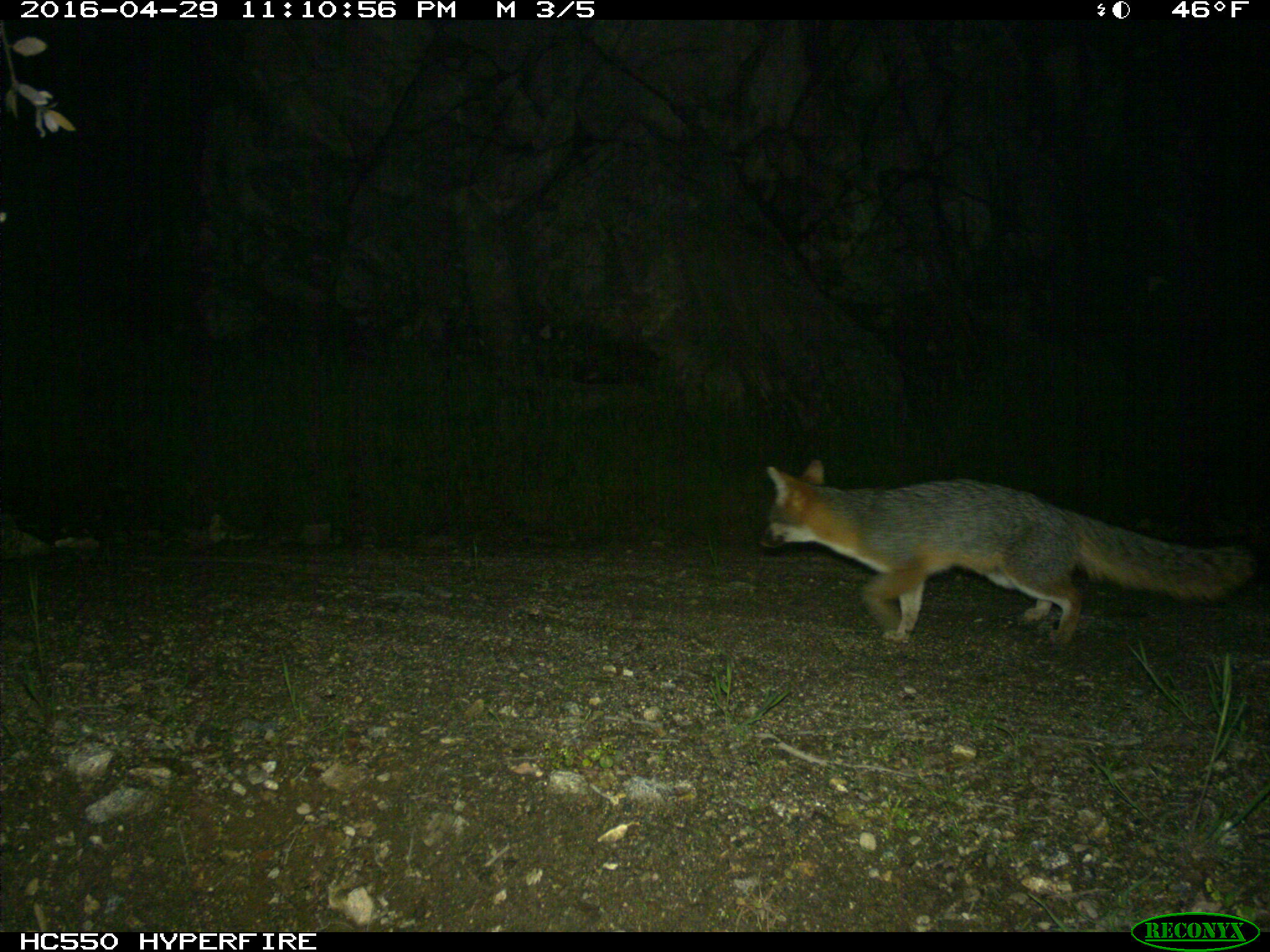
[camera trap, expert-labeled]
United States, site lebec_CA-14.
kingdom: Animalia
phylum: Chordata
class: Mammalia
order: Carnivora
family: Canidae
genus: Urocyon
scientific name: Urocyon cinereoargenteus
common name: gray fox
Urocyon cinereoargenteus (gray fox).